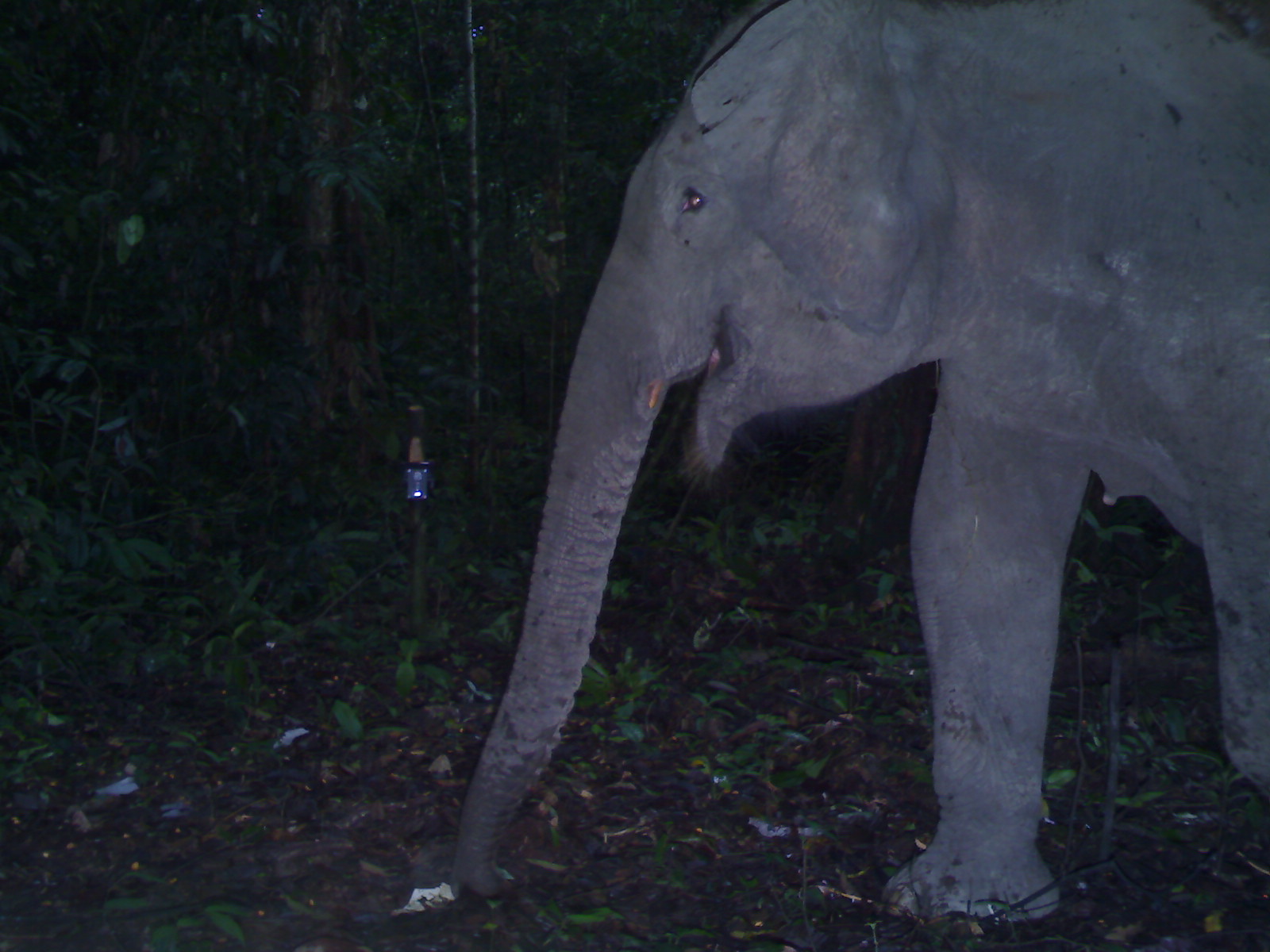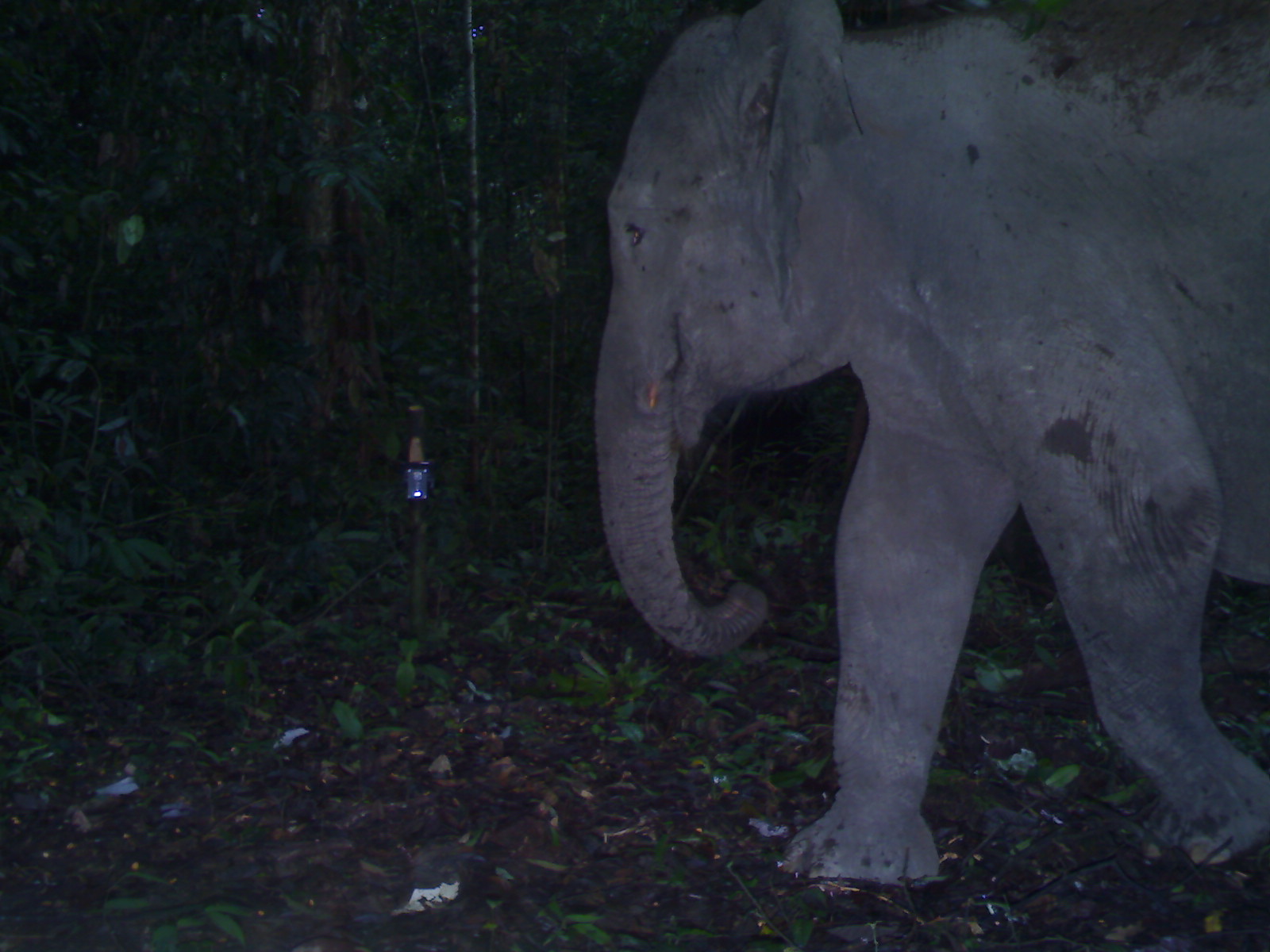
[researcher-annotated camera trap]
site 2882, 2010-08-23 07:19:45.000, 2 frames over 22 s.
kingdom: Animalia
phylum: Chordata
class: Mammalia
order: Proboscidea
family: Elephantidae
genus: Elephas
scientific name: Elephas maximus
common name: asian elephant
Elephas maximus (asian elephant), count 1.